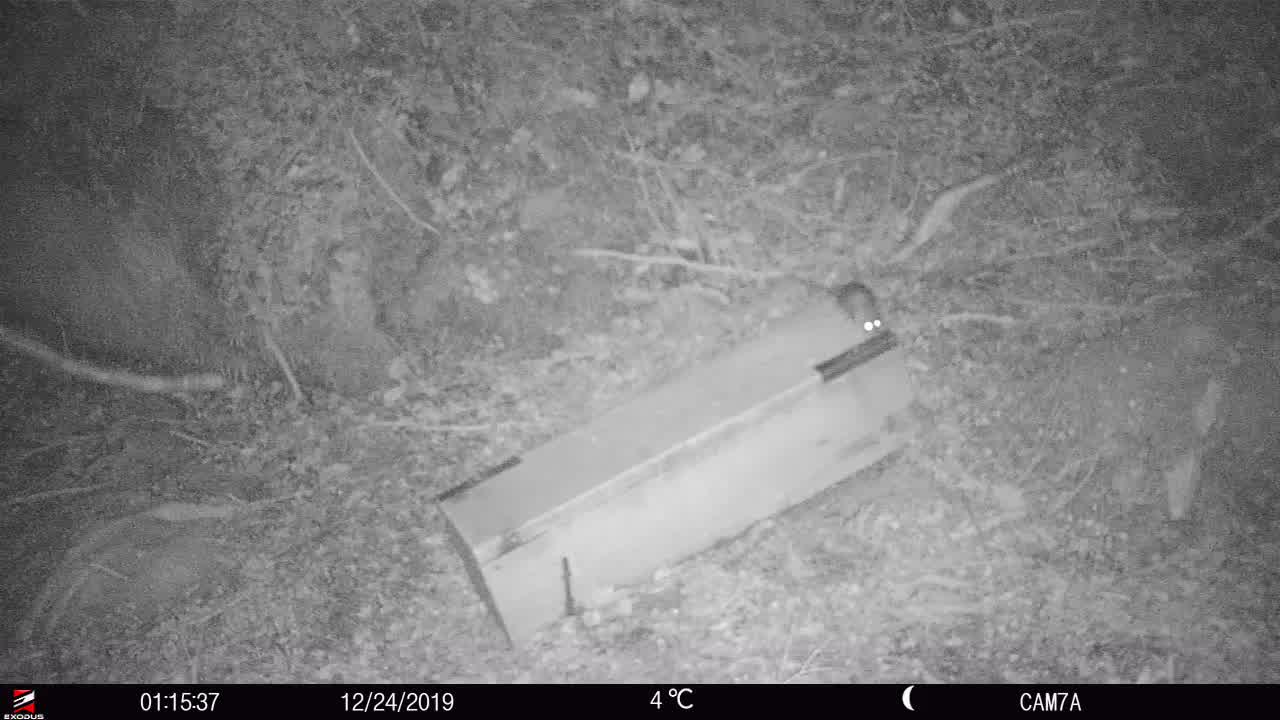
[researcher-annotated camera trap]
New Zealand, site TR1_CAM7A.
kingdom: Animalia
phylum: Chordata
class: Mammalia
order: Rodentia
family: Muridae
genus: Rattus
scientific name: Rattus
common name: rat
Rat (Rattus).